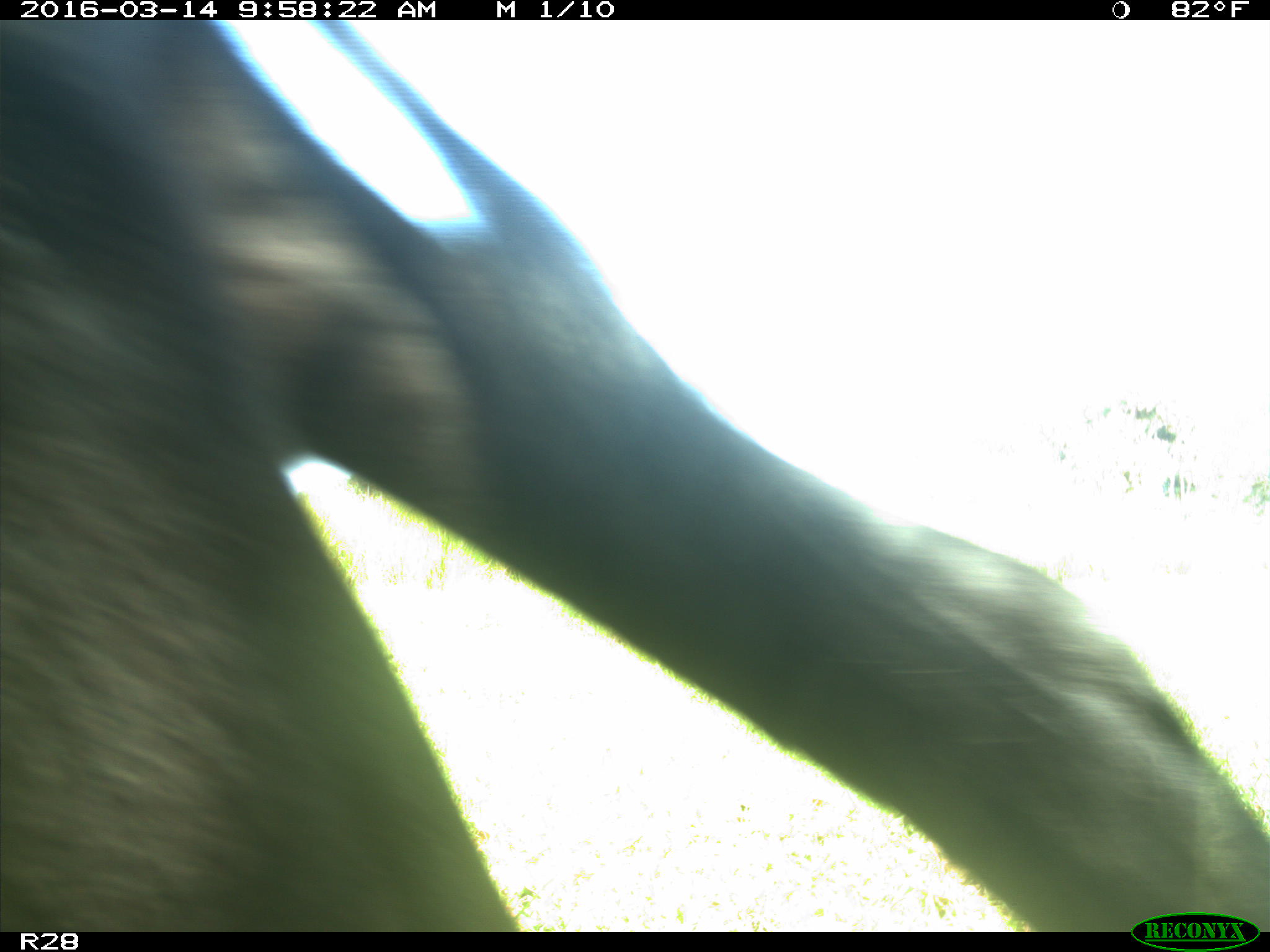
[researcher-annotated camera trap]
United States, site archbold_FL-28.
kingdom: Animalia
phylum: Chordata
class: Mammalia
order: Artiodactyla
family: Bovidae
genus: Bos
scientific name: Bos taurus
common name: domestic cow